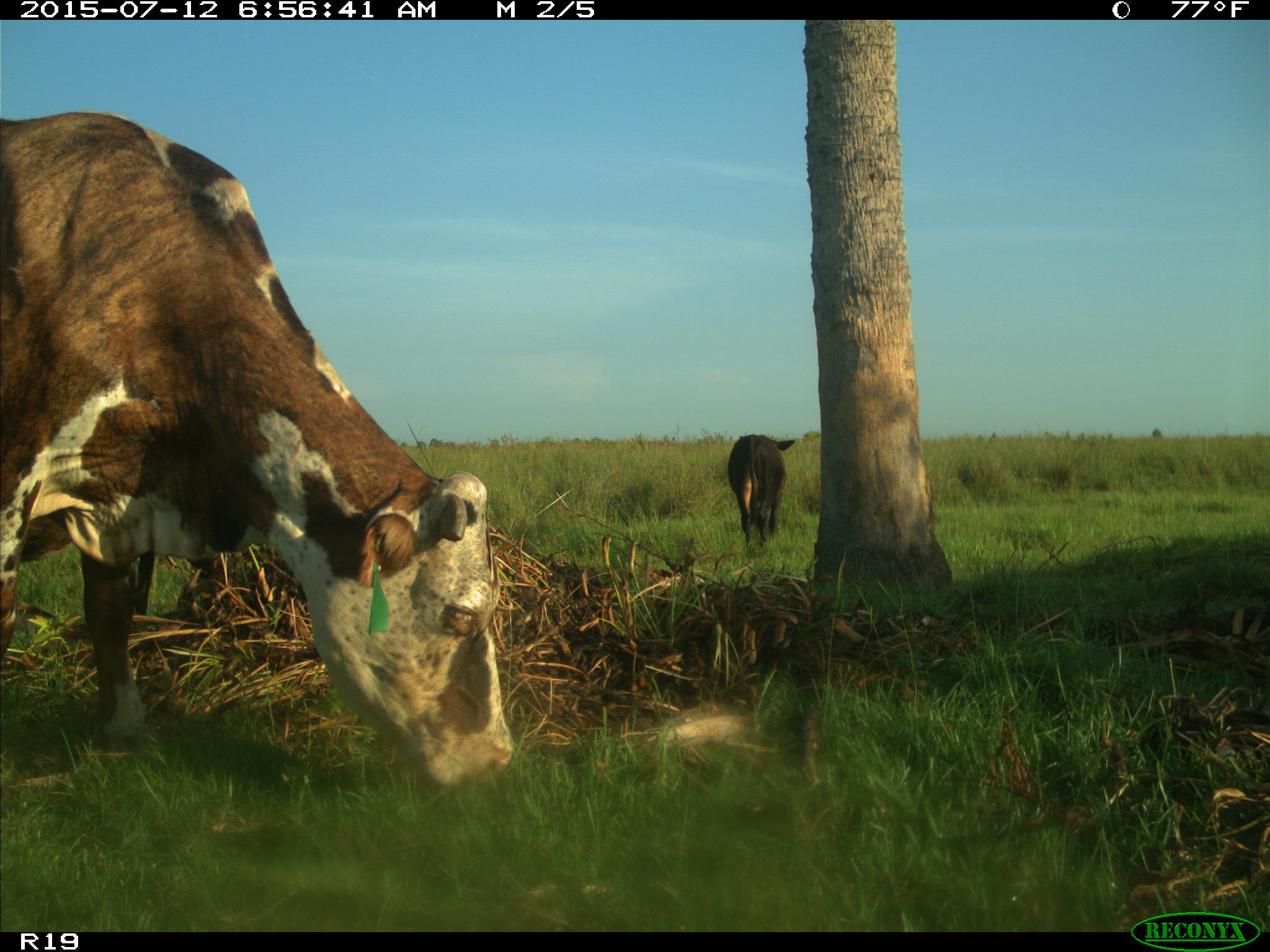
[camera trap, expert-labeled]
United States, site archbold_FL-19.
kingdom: Animalia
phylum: Chordata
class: Mammalia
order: Artiodactyla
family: Bovidae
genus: Bos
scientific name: Bos taurus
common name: domestic cow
Bos taurus (domestic cow).